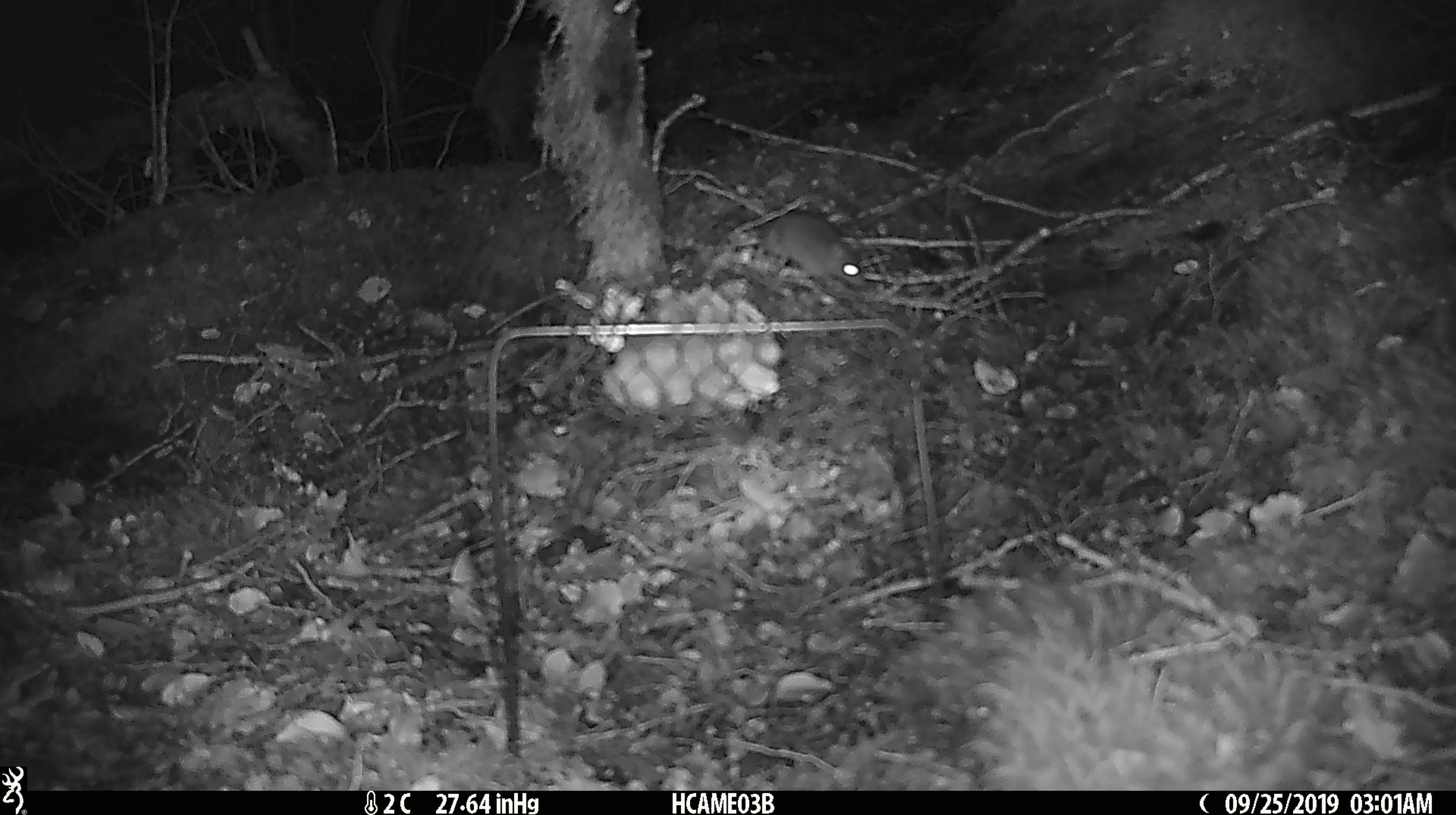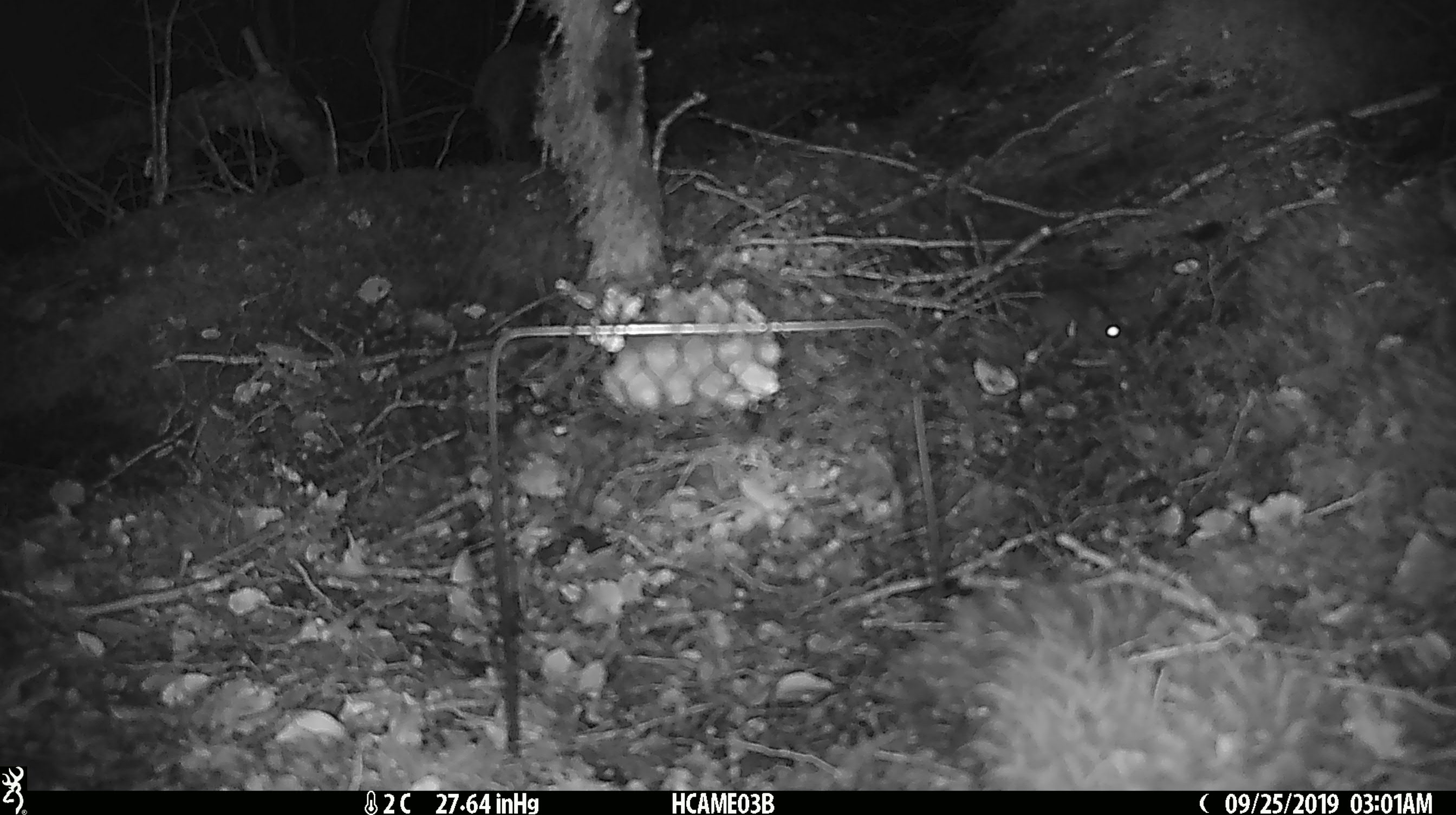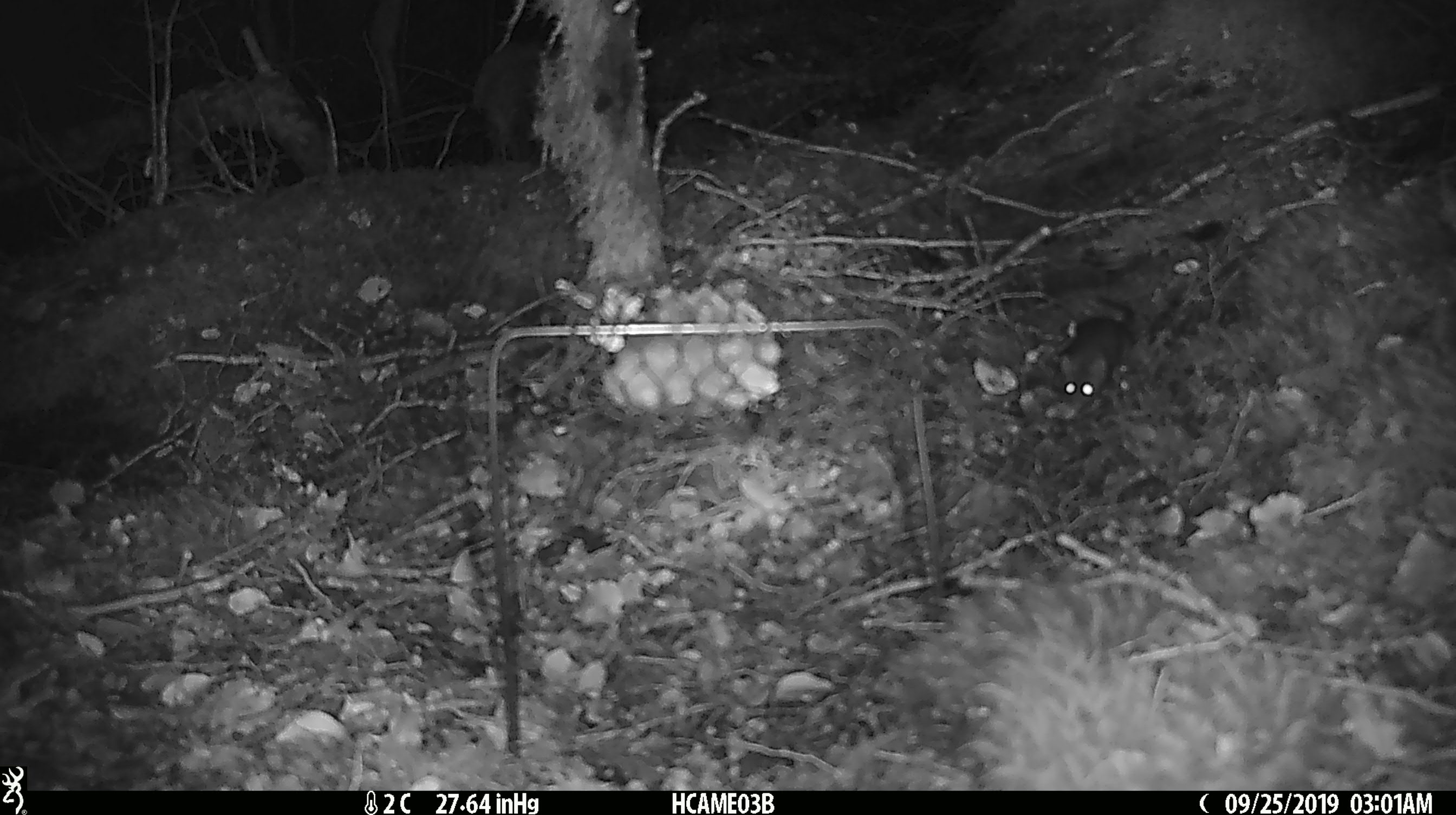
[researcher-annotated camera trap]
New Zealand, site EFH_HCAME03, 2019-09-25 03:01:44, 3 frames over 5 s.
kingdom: Animalia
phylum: Chordata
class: Mammalia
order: Rodentia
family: Muridae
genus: Mus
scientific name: Mus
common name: mouse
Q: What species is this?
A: Mouse (Mus).